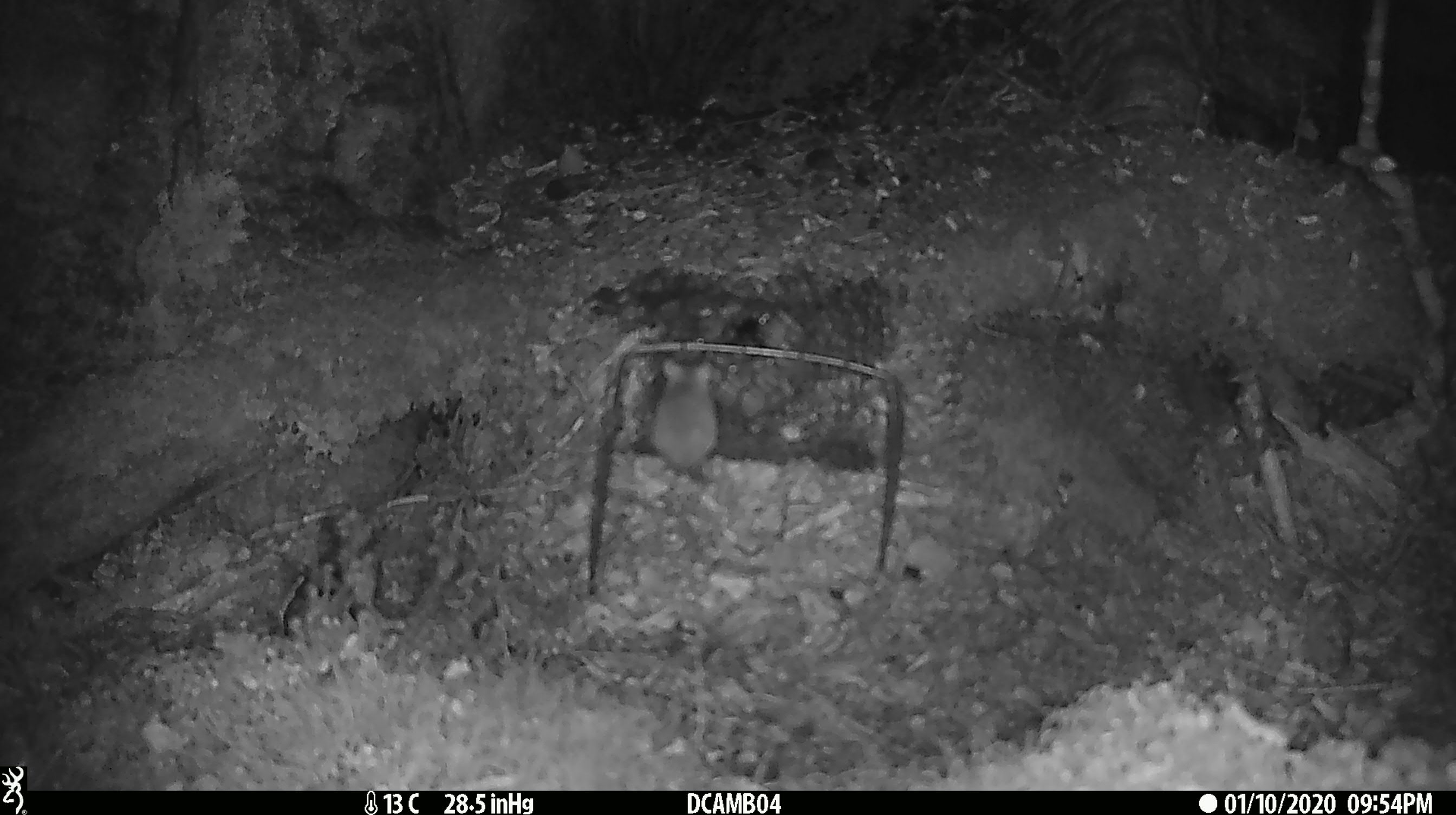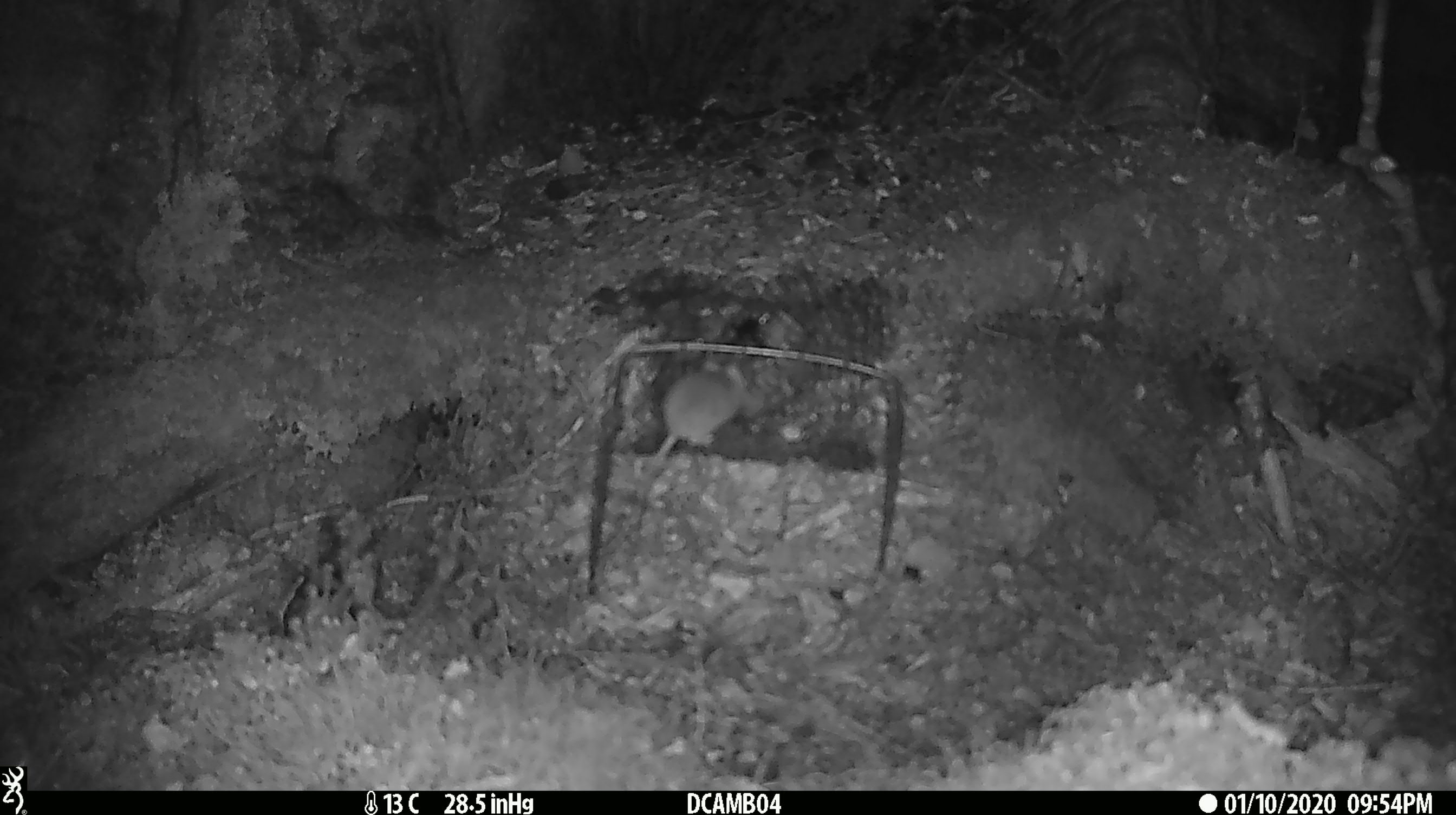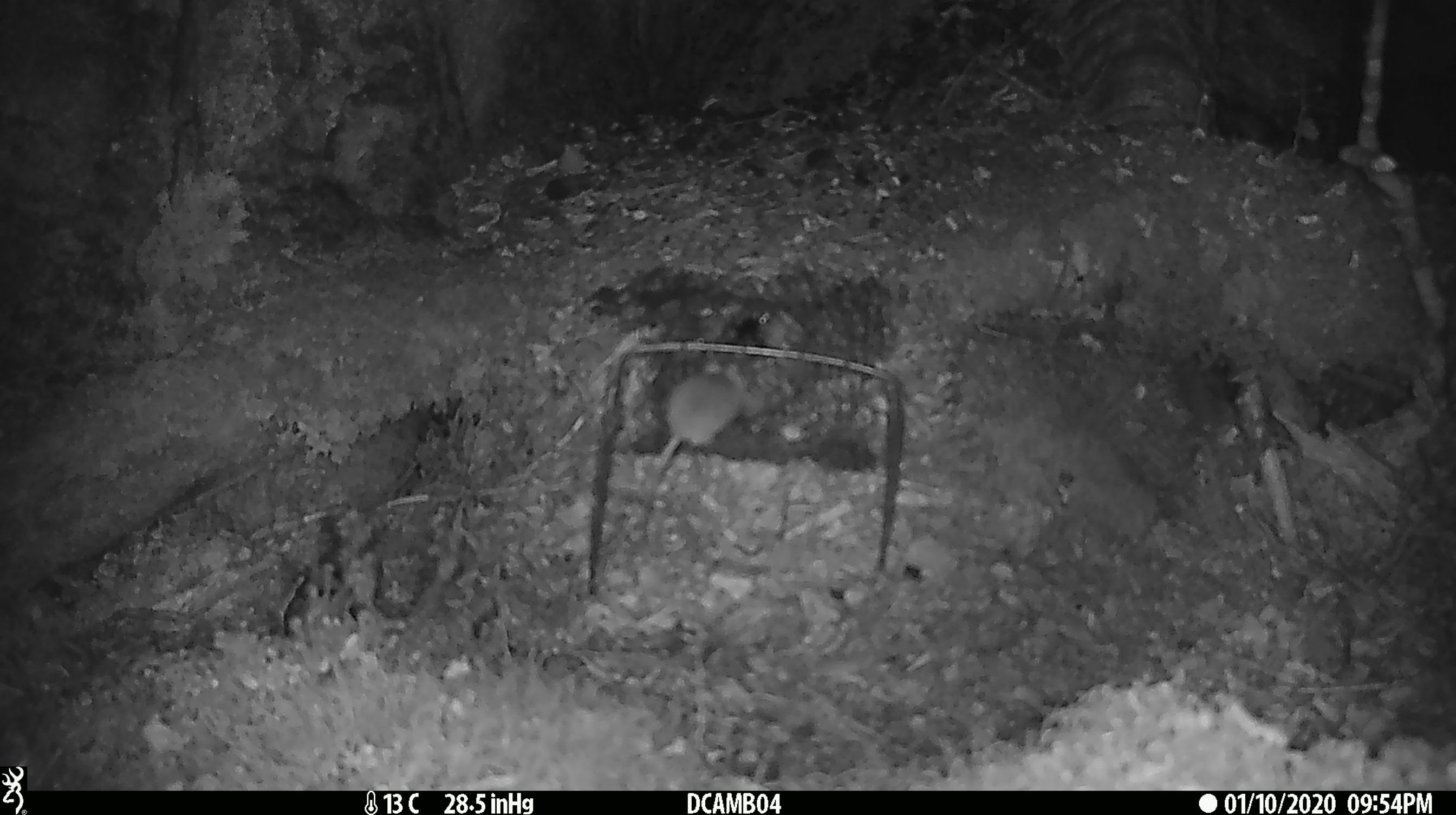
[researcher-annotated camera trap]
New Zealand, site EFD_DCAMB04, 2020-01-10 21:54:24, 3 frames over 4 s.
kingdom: Animalia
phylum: Chordata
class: Mammalia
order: Rodentia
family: Muridae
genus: Mus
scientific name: Mus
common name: mouse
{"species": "mouse (Mus)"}